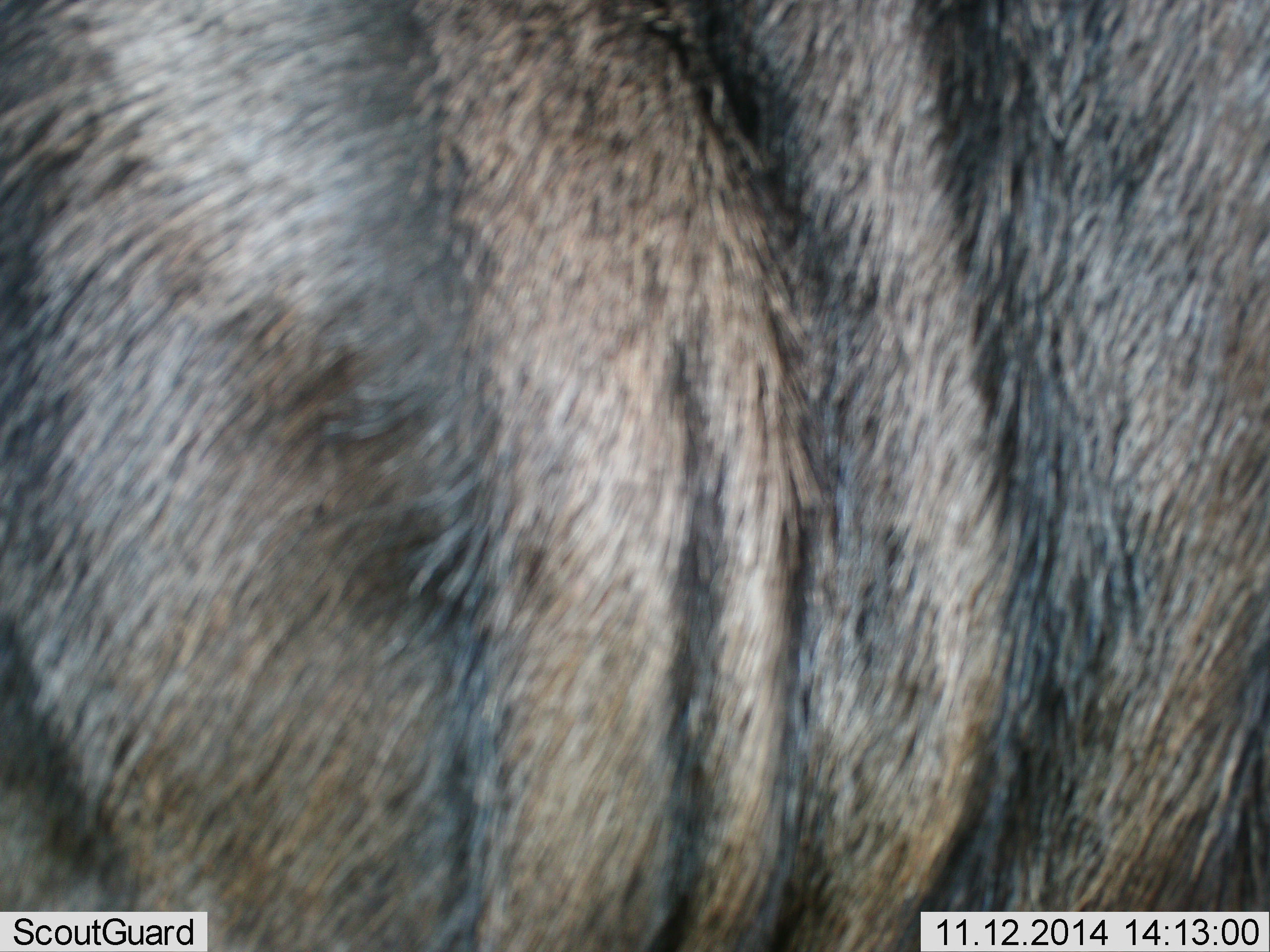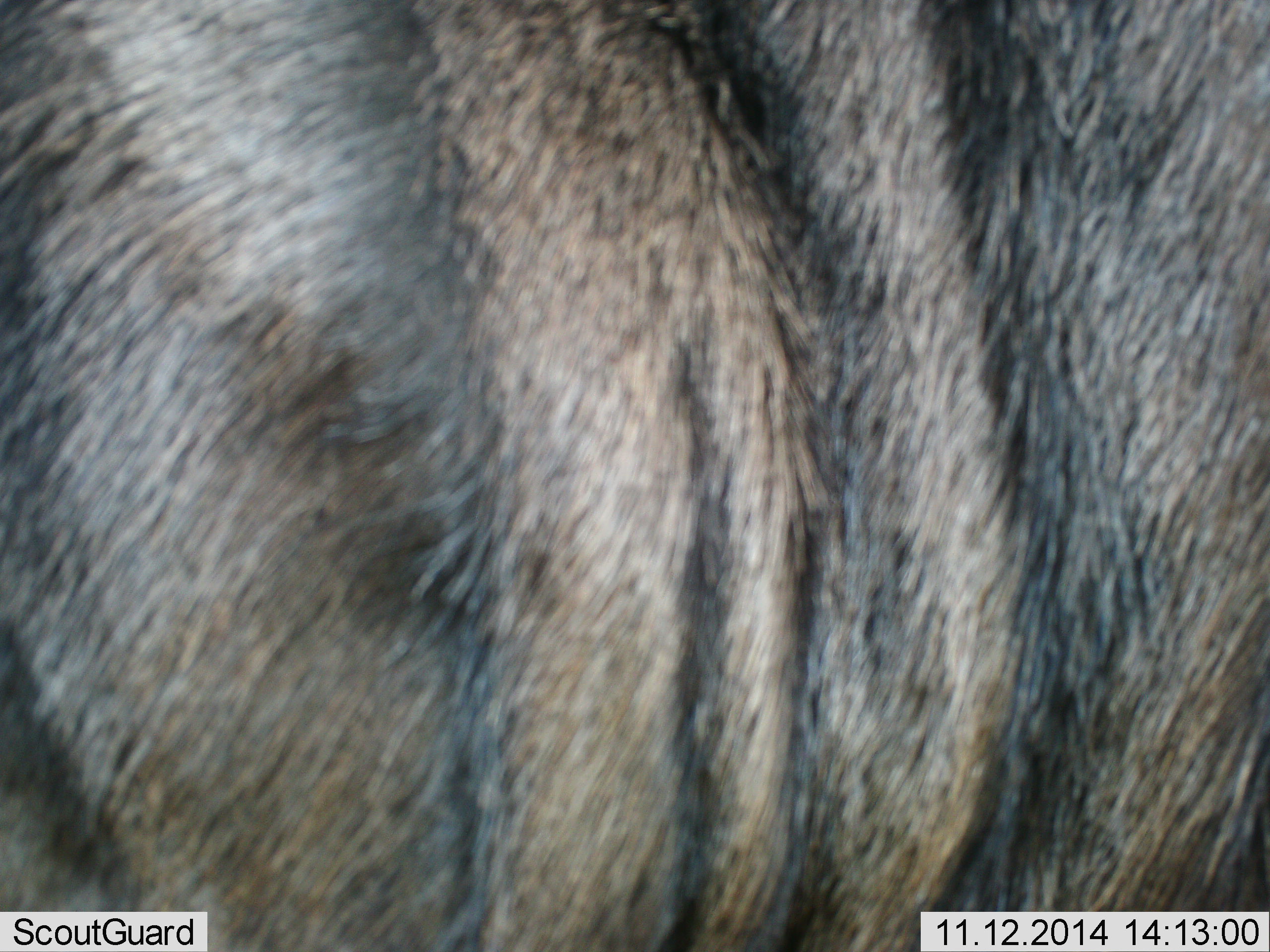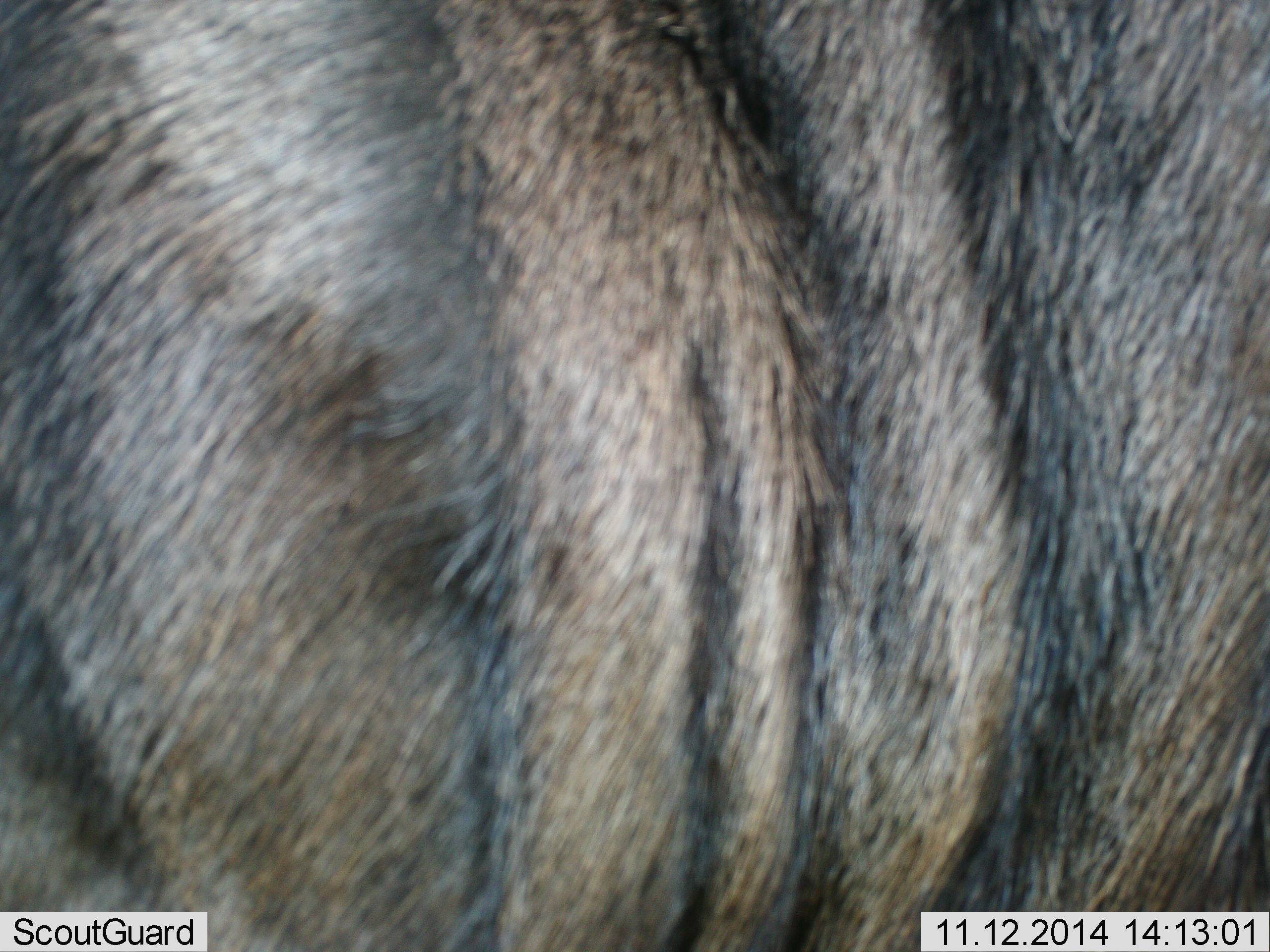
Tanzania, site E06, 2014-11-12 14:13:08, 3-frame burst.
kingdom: Animalia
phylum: Chordata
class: Mammalia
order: Artiodactyla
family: Bovidae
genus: Connochaetes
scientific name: Connochaetes taurinus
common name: blue wildebeest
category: wildebeest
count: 1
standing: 100%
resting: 0%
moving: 0%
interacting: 0%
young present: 0%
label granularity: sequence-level